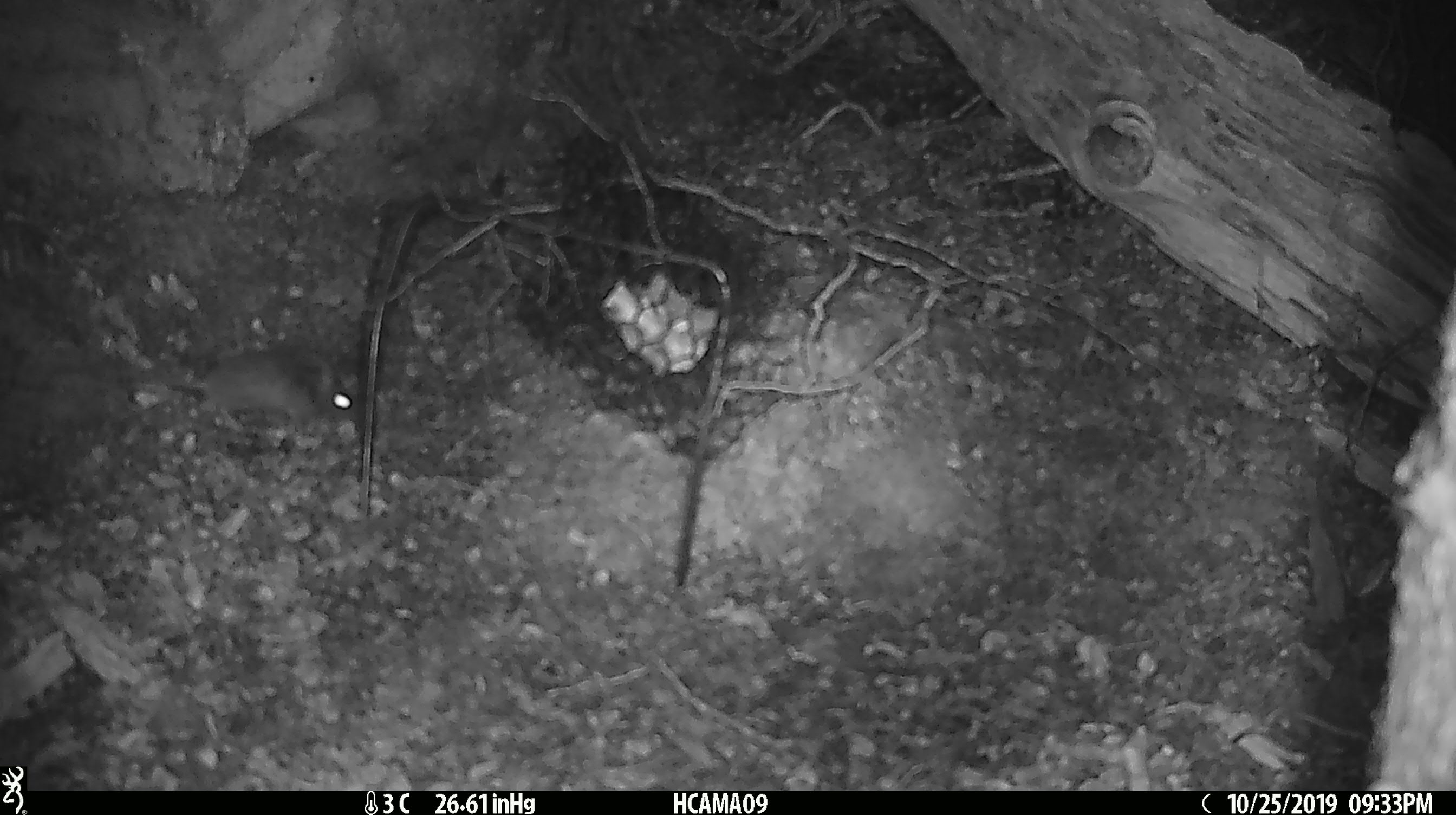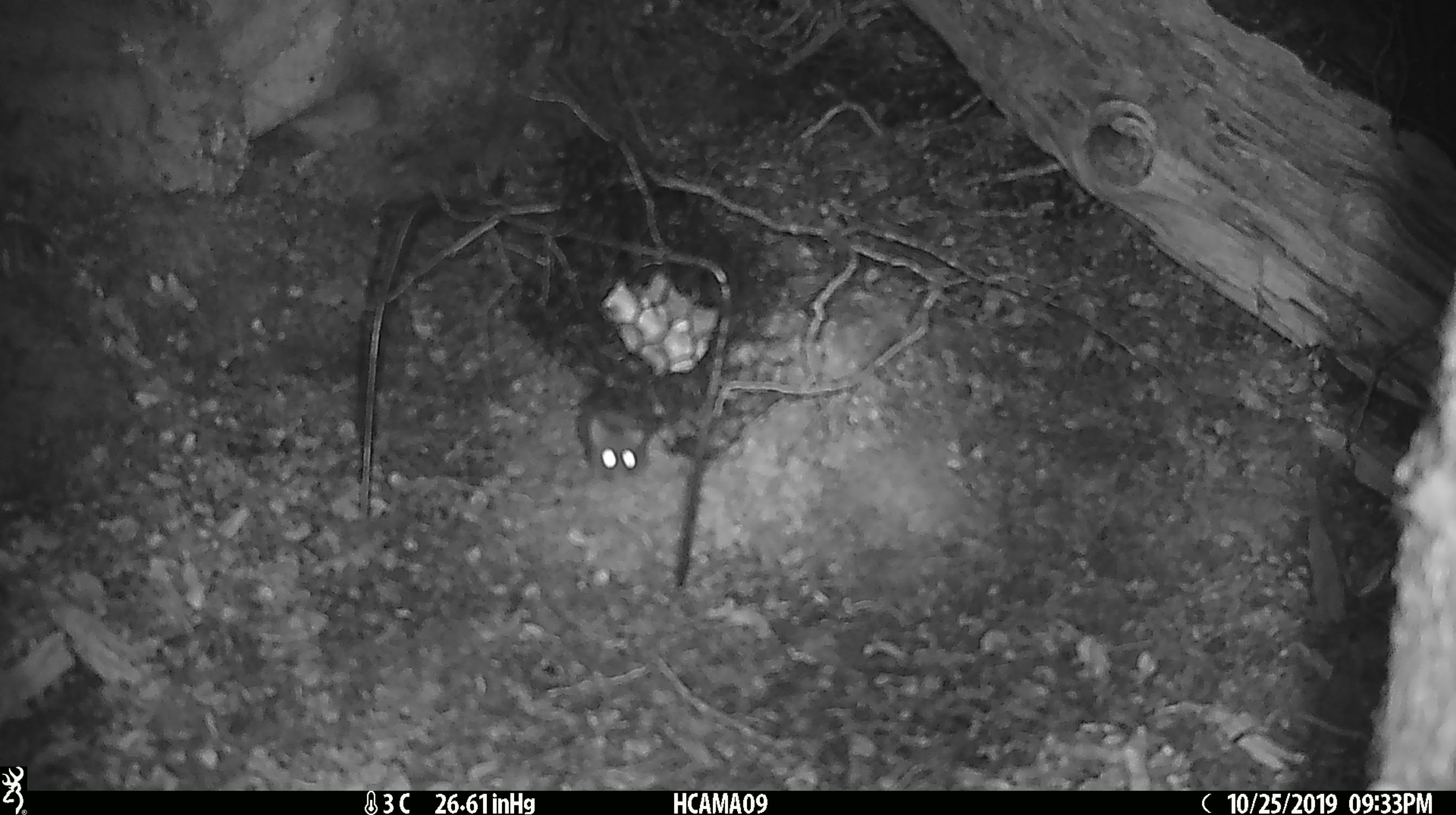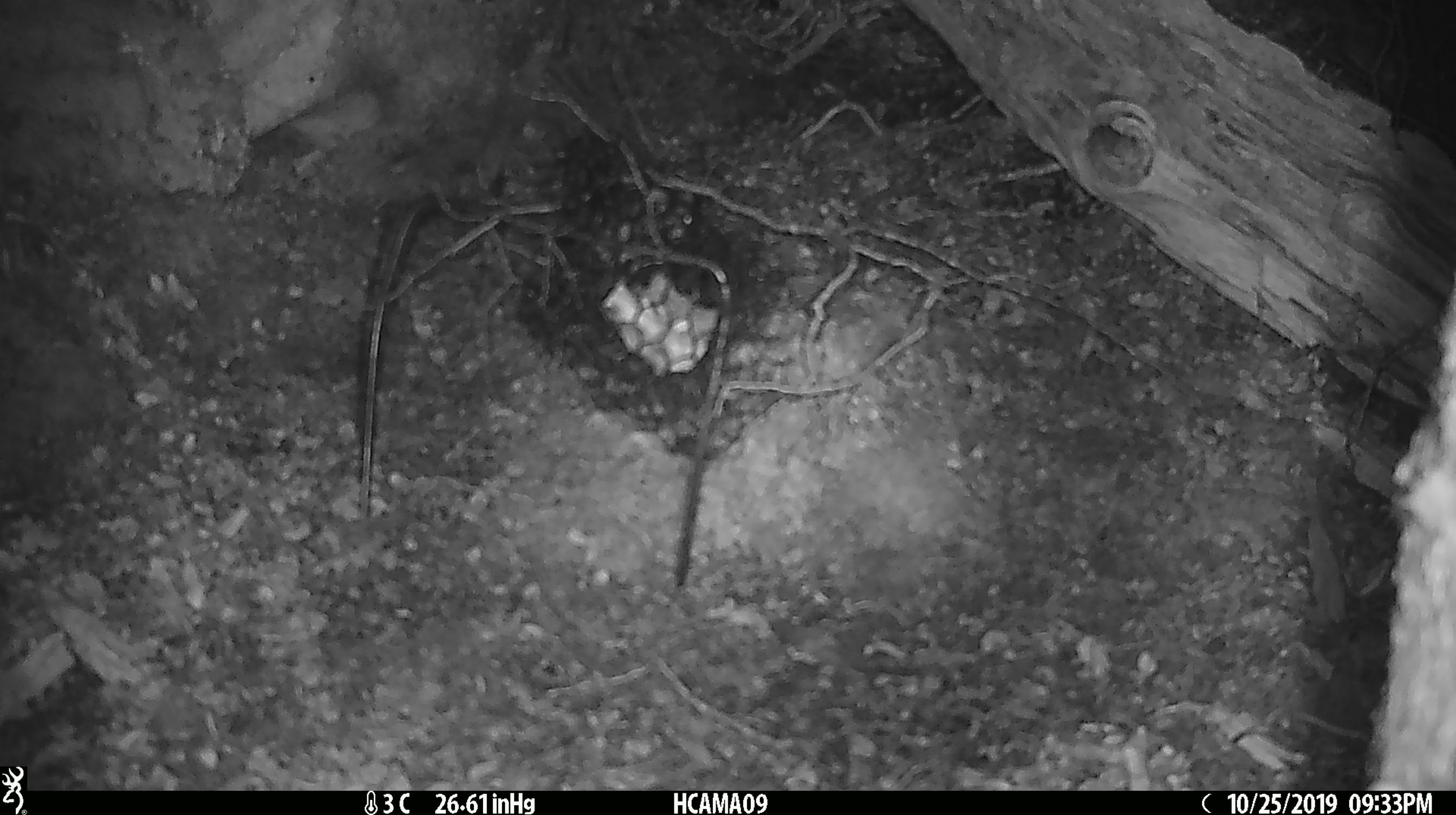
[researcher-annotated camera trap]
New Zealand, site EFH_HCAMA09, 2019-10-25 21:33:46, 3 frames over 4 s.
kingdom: Animalia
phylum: Chordata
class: Mammalia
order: Rodentia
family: Muridae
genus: Mus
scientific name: Mus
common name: mouse